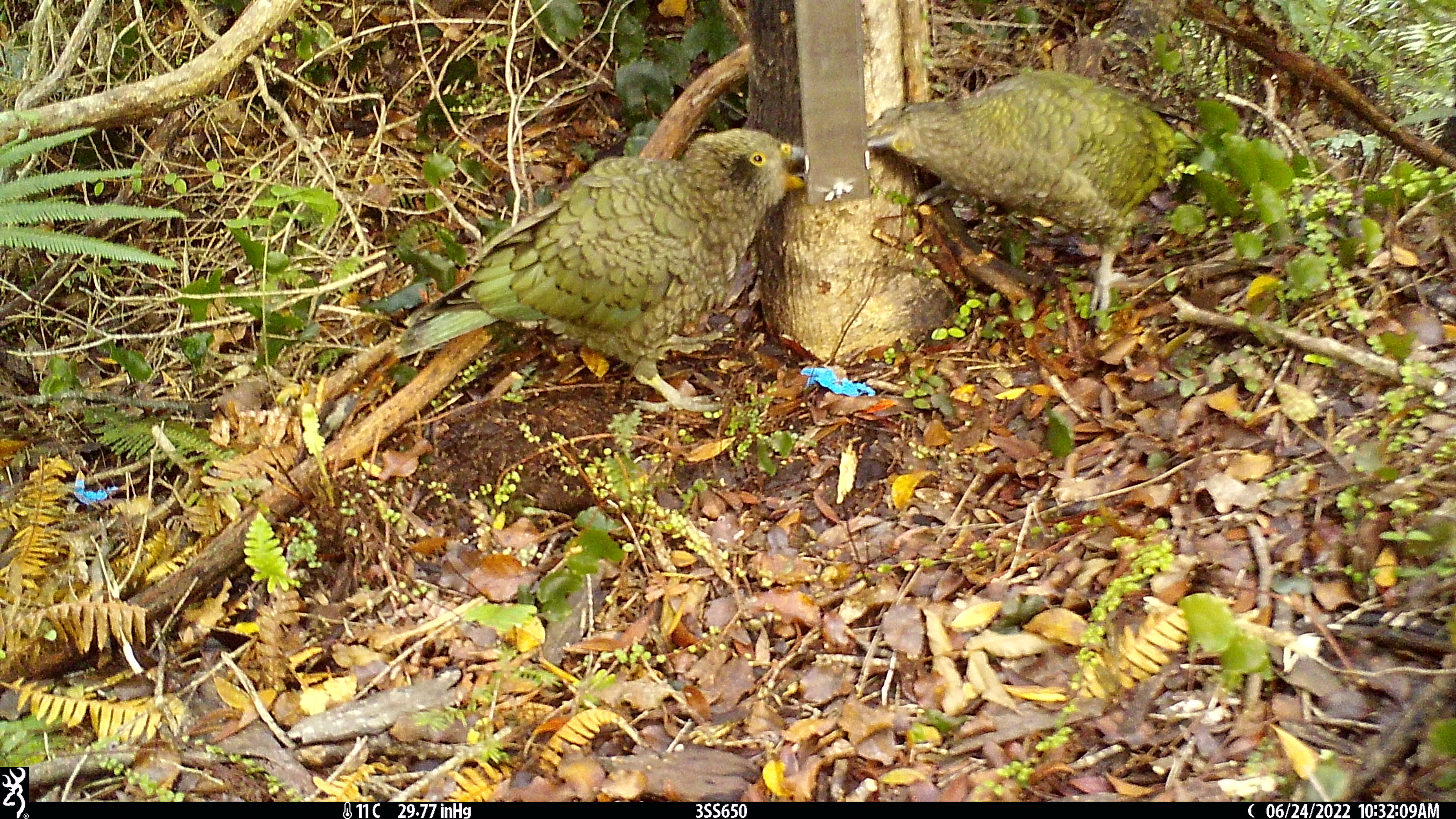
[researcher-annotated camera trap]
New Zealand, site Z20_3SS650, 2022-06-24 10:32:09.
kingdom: Animalia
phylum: Chordata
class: Aves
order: Psittaciformes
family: Strigopidae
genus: Nestor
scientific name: Nestor notabilis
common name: kea